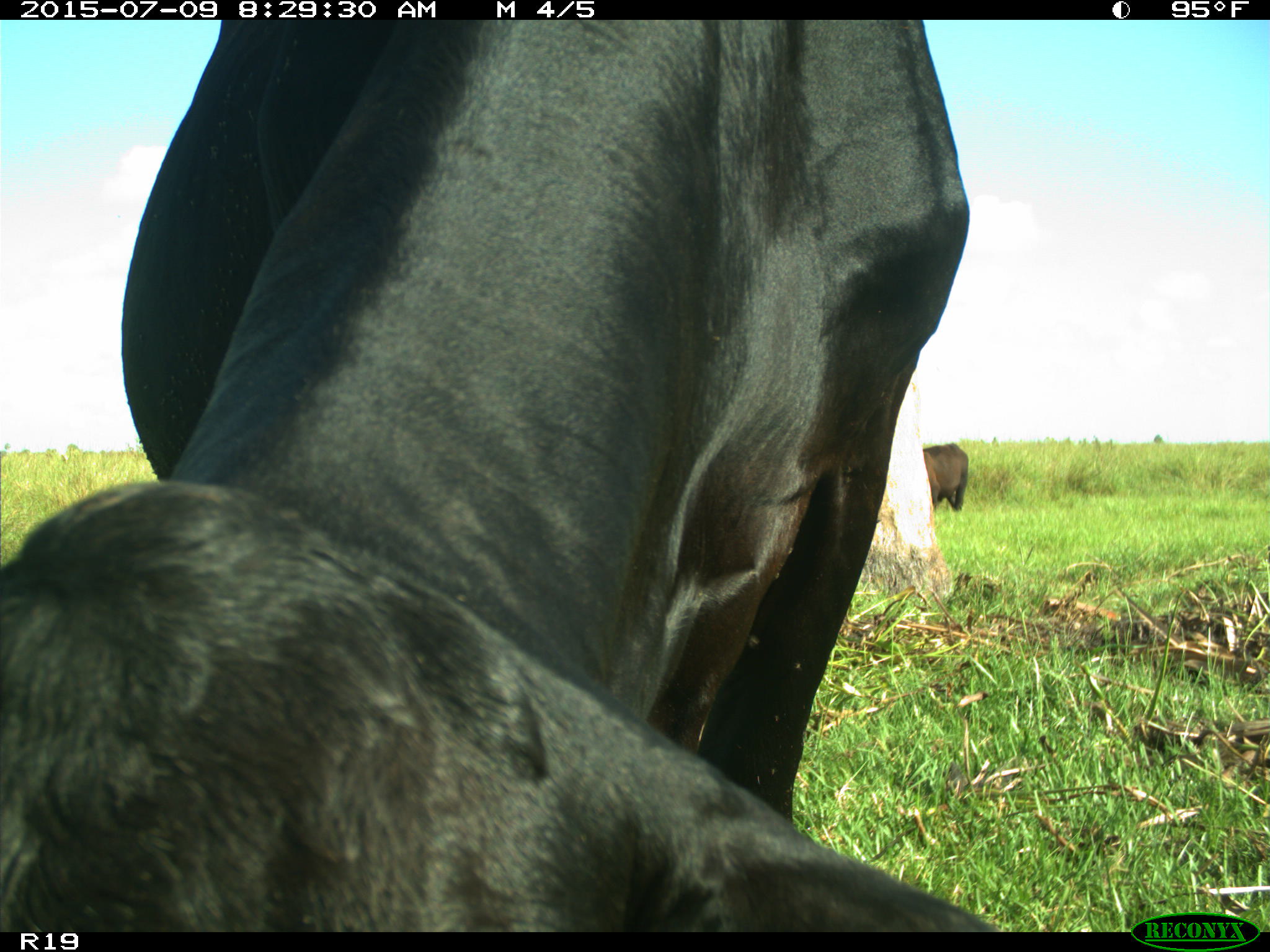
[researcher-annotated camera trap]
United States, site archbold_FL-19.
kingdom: Animalia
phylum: Chordata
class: Mammalia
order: Artiodactyla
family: Bovidae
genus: Bos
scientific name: Bos taurus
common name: domestic cow